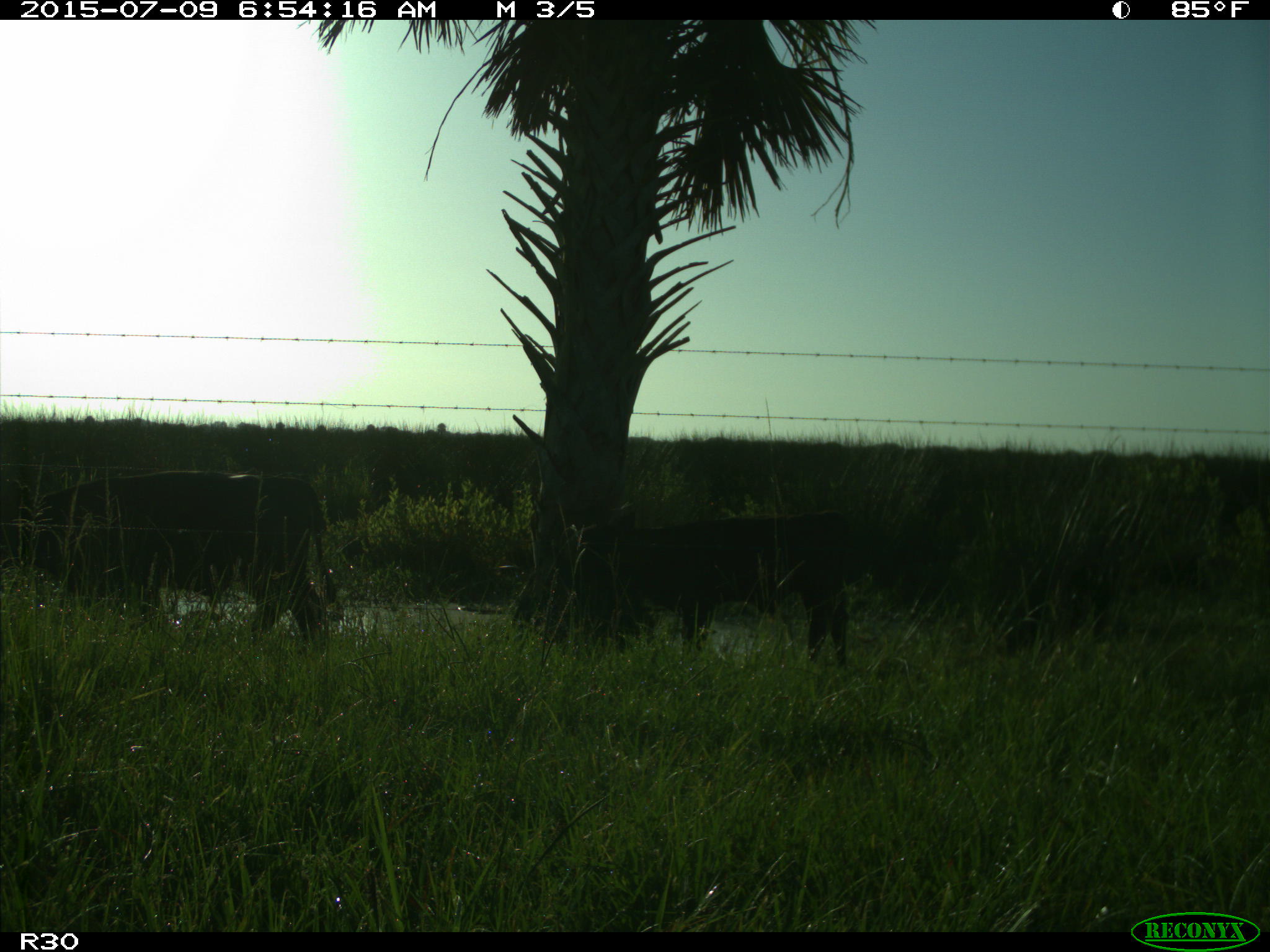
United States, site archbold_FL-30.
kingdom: Animalia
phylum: Chordata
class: Mammalia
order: Artiodactyla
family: Bovidae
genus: Bos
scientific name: Bos taurus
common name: domestic cow